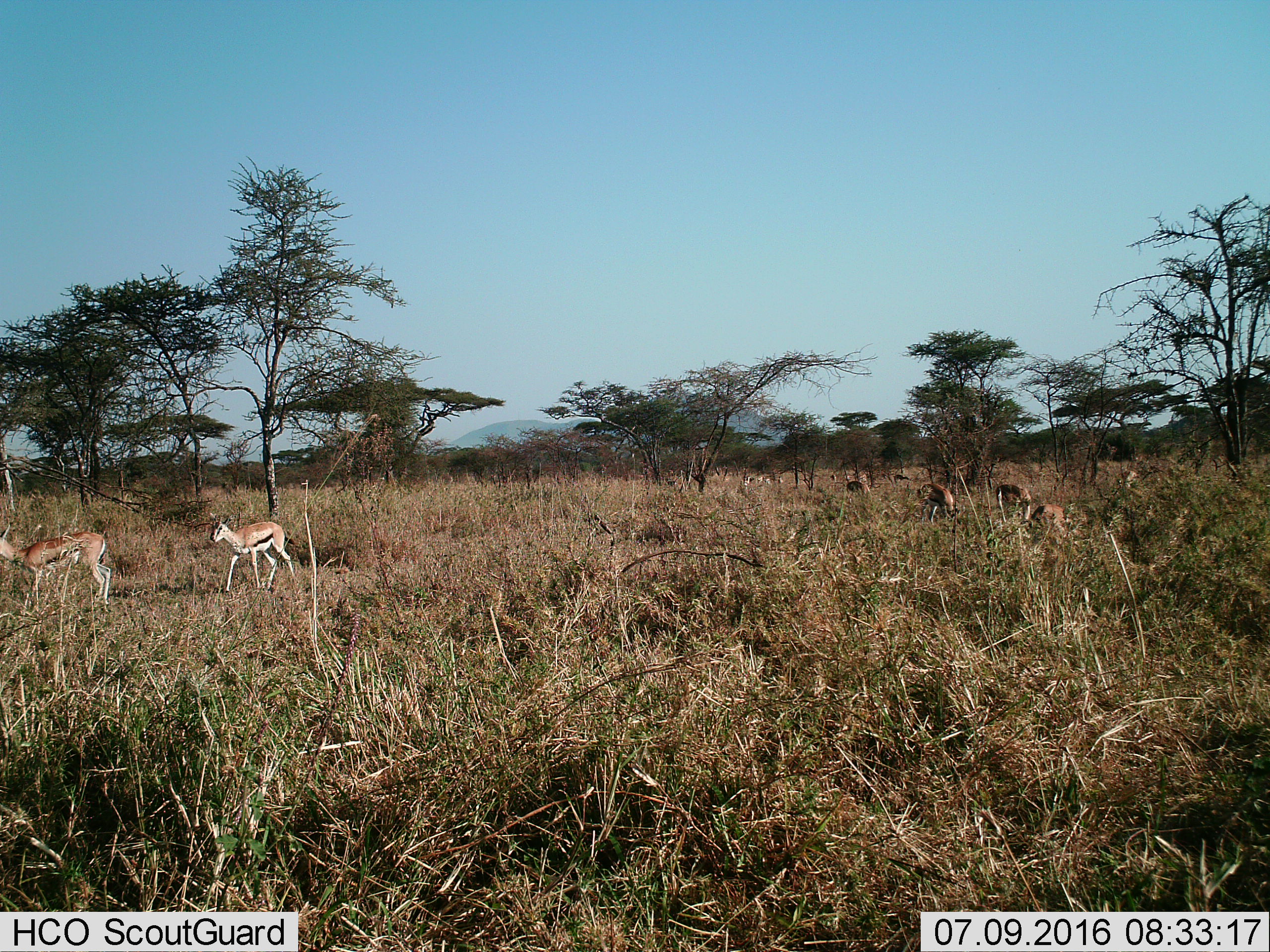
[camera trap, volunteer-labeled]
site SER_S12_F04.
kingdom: Animalia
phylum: Chordata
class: Mammalia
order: Artiodactyla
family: Bovidae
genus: Eudorcas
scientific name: Eudorcas thomsonii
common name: thomson's gazelle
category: gazellethomsons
Gazellethomsons (thomson's gazelle) (Eudorcas thomsonii), count 11-50. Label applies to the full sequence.